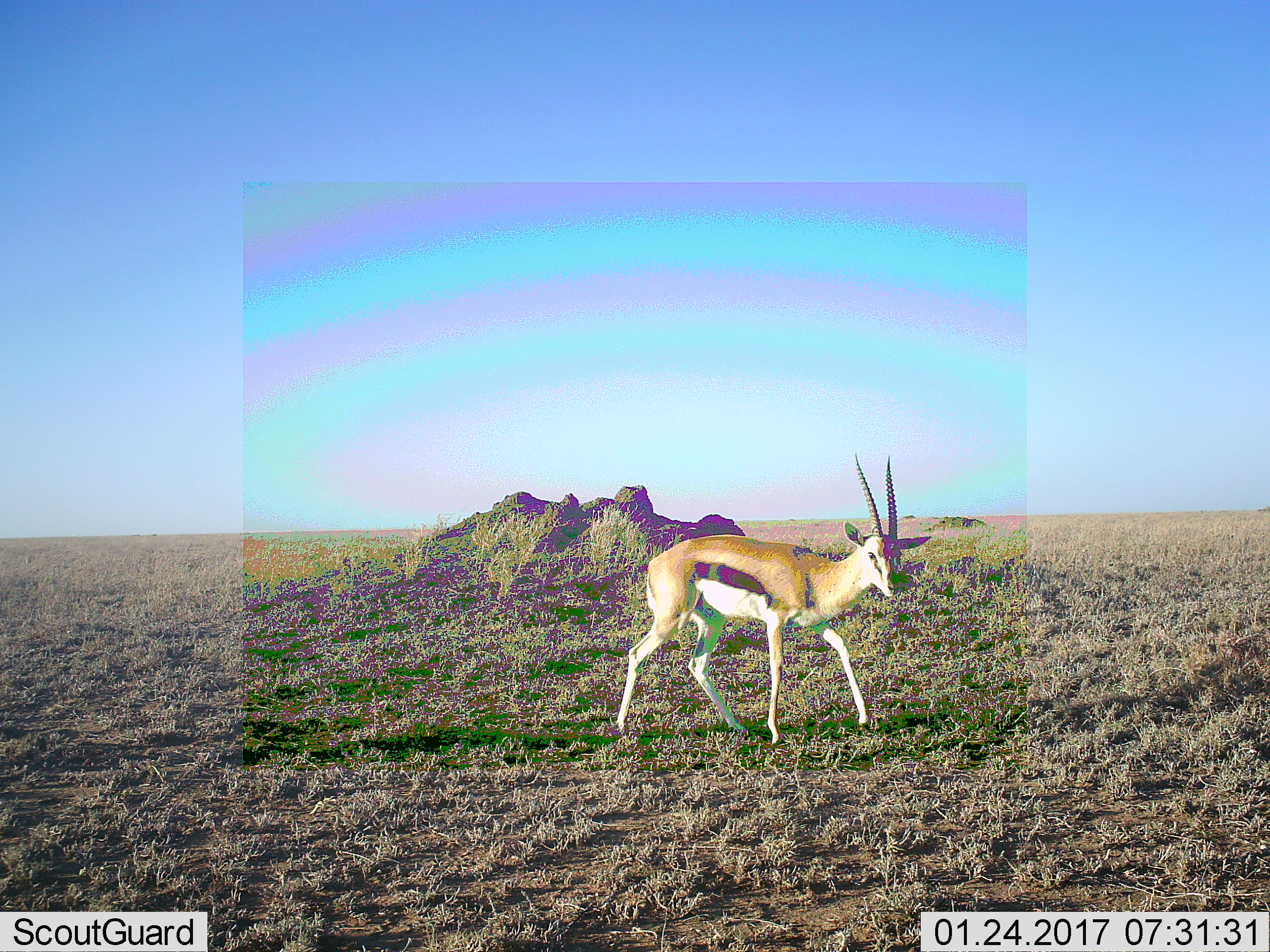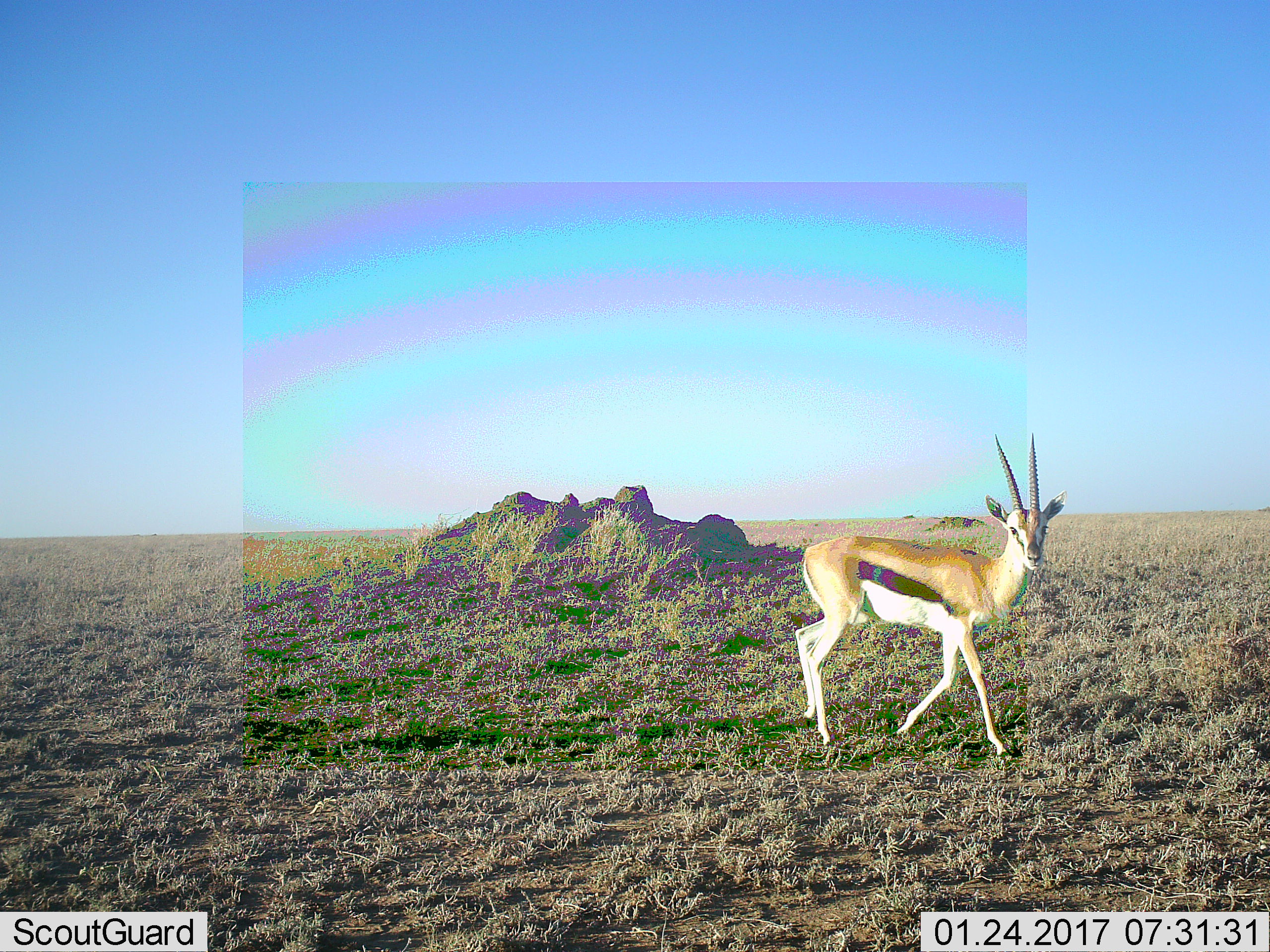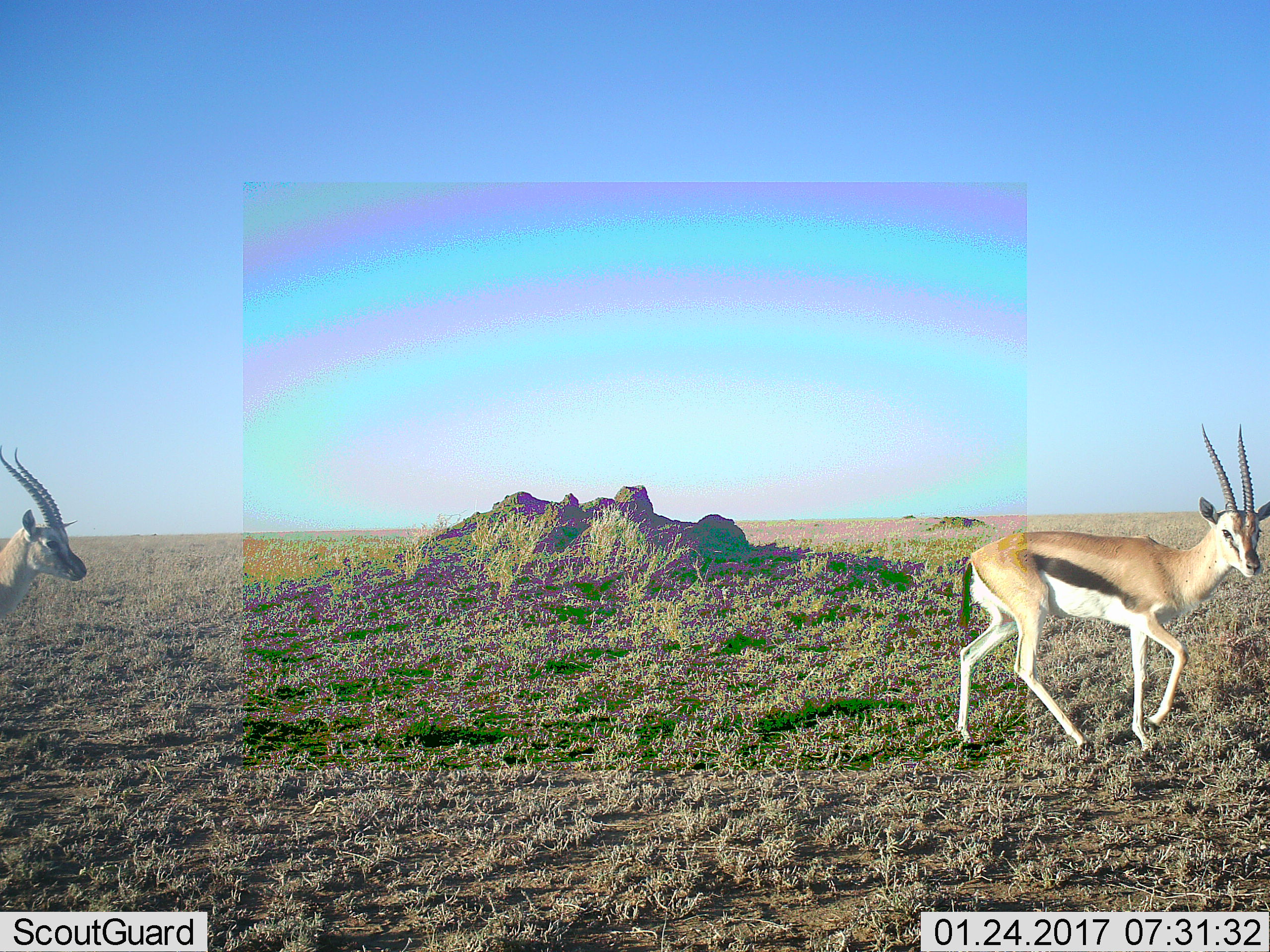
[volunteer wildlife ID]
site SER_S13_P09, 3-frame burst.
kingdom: Animalia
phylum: Chordata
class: Mammalia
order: Artiodactyla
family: Bovidae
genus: Eudorcas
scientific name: Eudorcas thomsonii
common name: thomson's gazelle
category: gazellethomsons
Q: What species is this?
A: Gazellethomsons (thomson's gazelle) (Eudorcas thomsonii).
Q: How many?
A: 2.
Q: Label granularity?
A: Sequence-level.